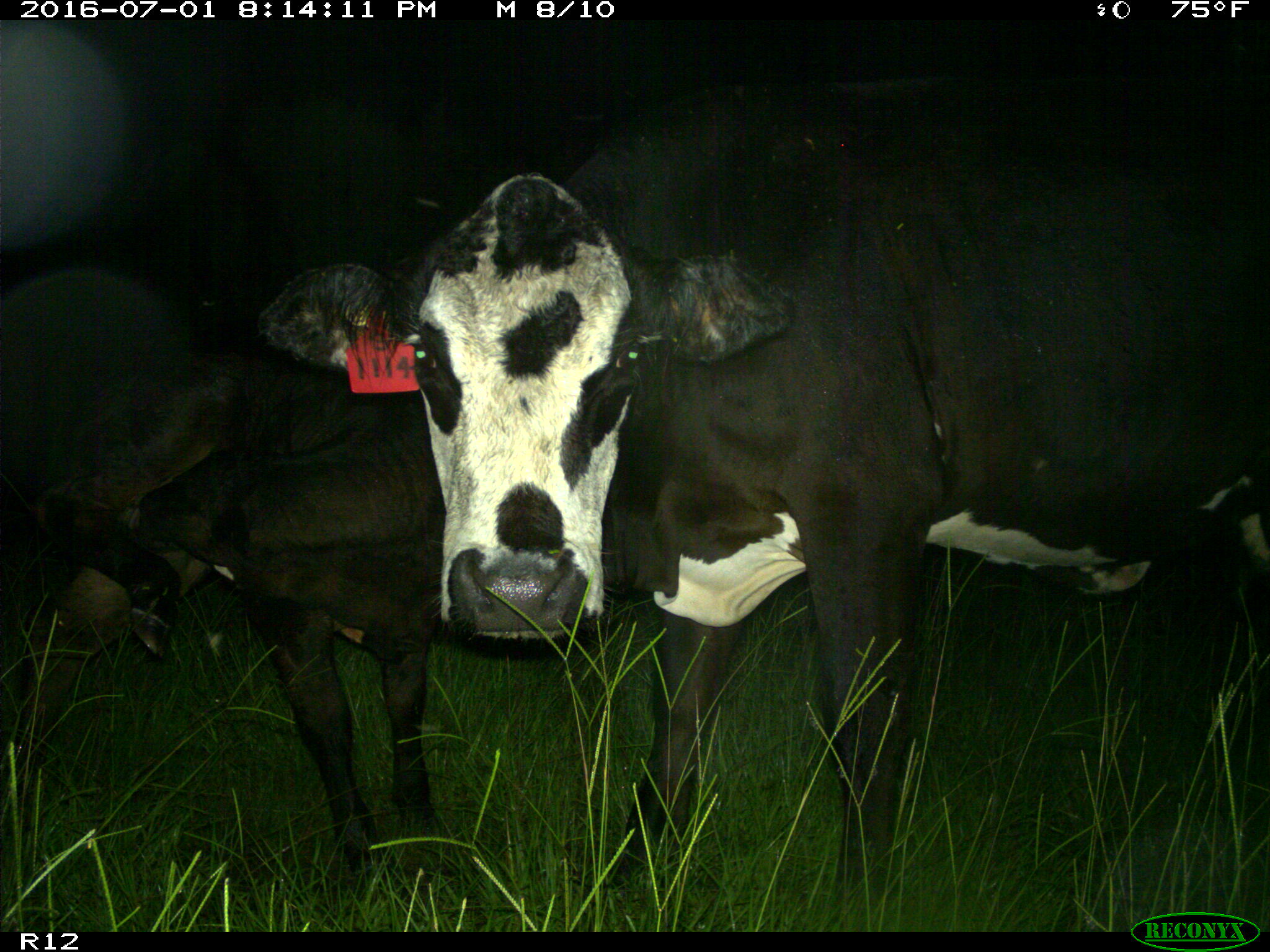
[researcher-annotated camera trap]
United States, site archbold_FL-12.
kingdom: Animalia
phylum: Chordata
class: Mammalia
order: Artiodactyla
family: Bovidae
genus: Bos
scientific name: Bos taurus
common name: domestic cow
Bos taurus (domestic cow).